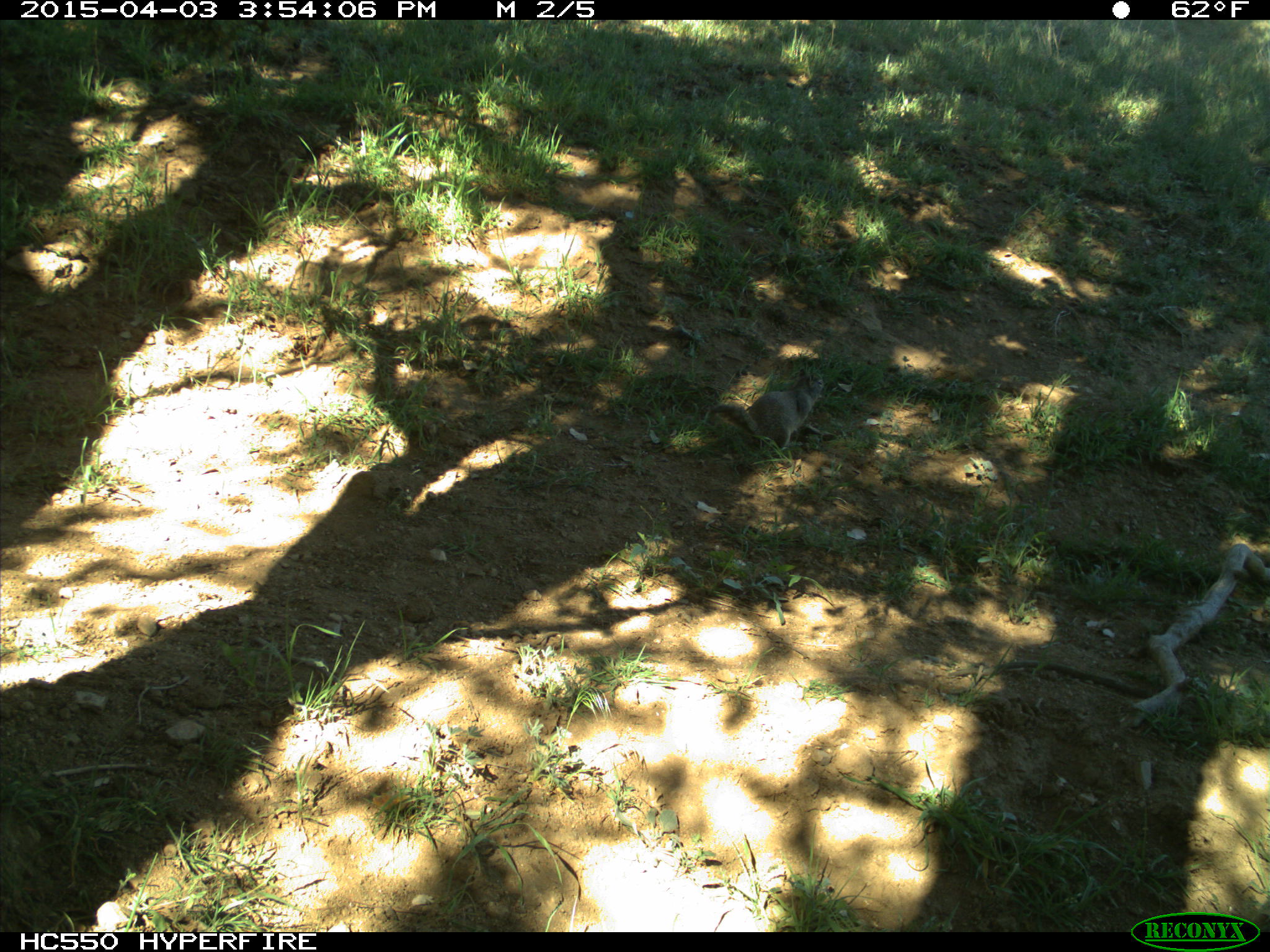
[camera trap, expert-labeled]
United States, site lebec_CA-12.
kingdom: Animalia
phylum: Chordata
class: Mammalia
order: Rodentia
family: Sciuridae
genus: Otospermophilus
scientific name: Otospermophilus beecheyi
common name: california ground squirrel